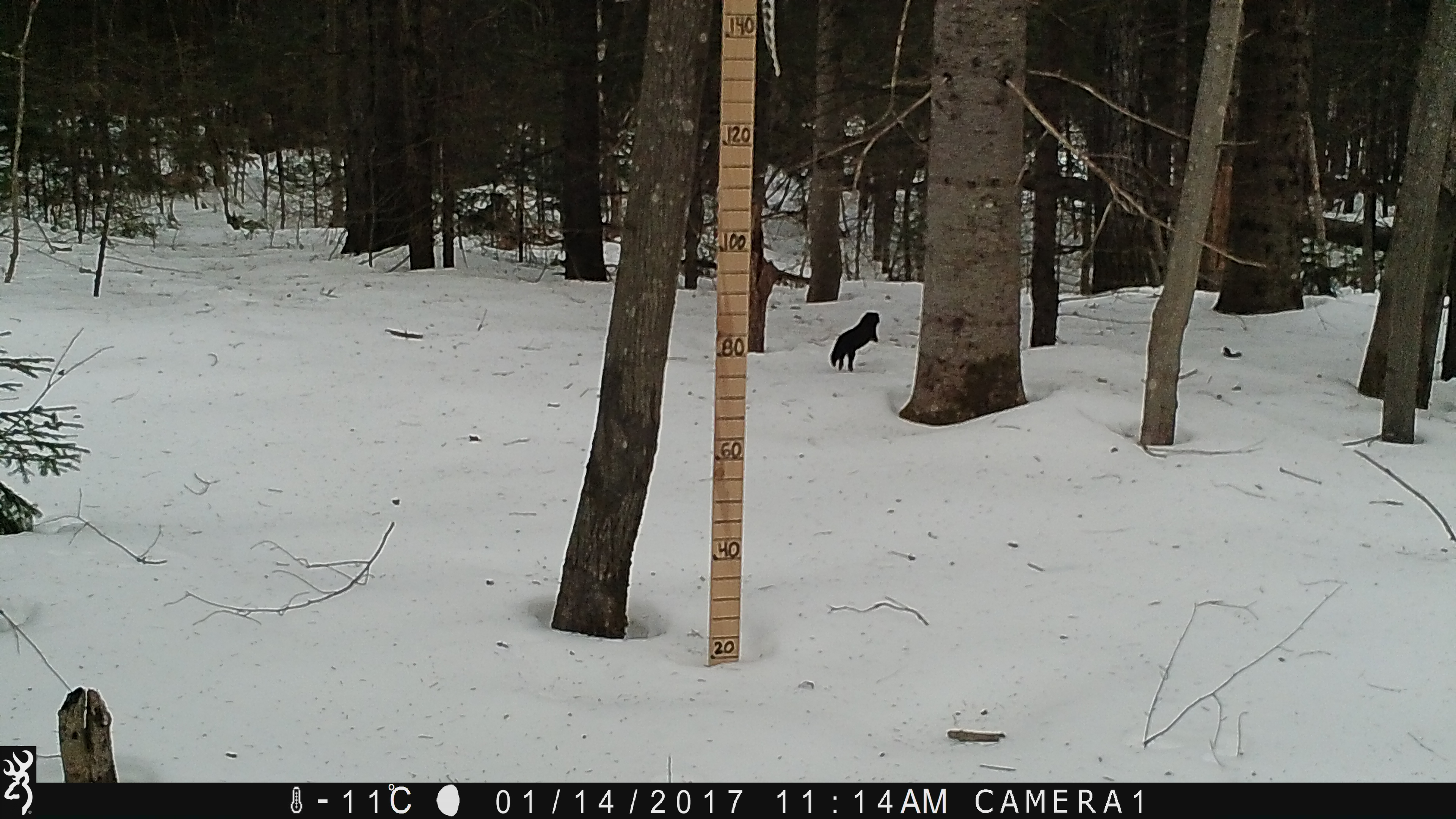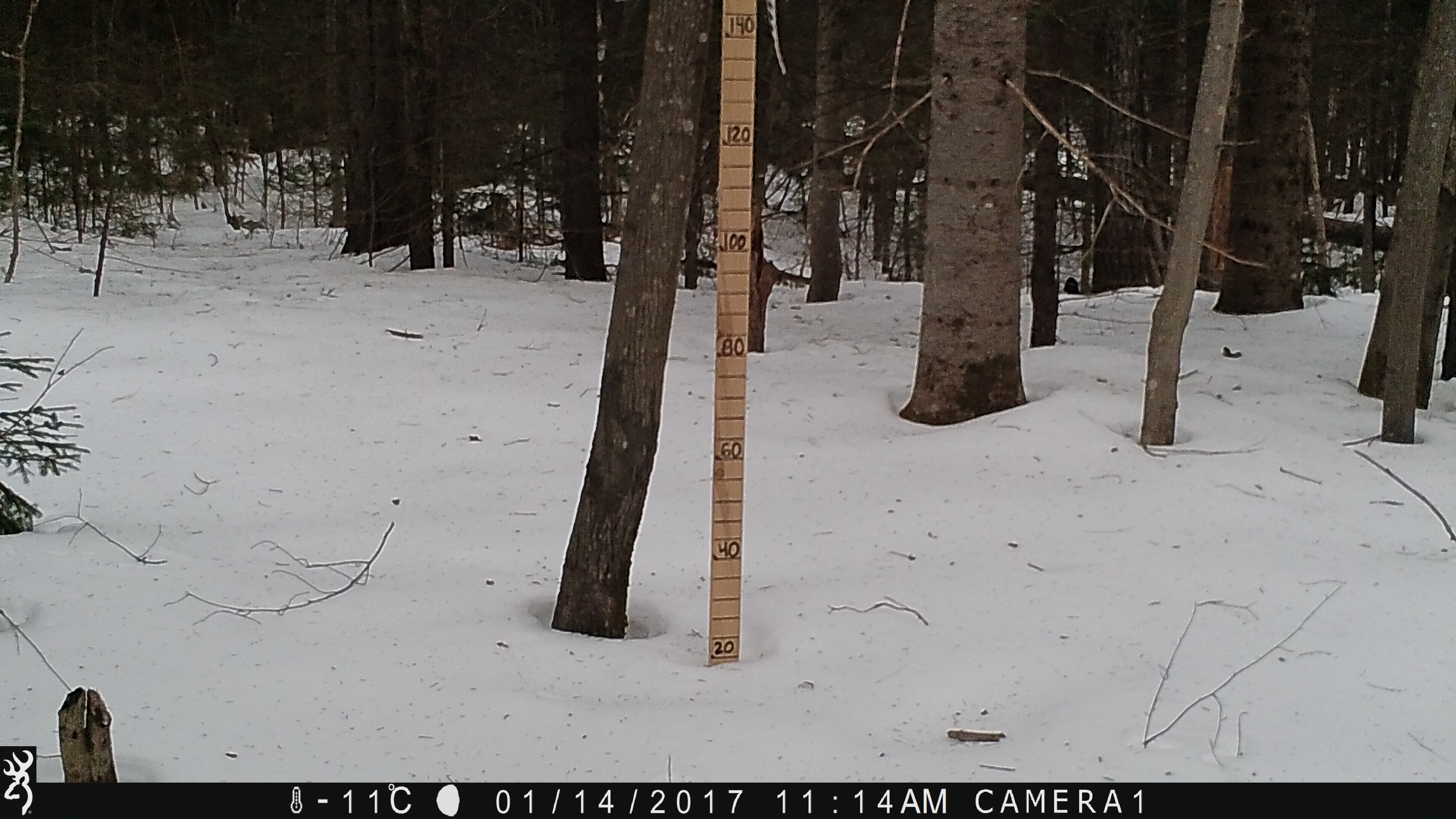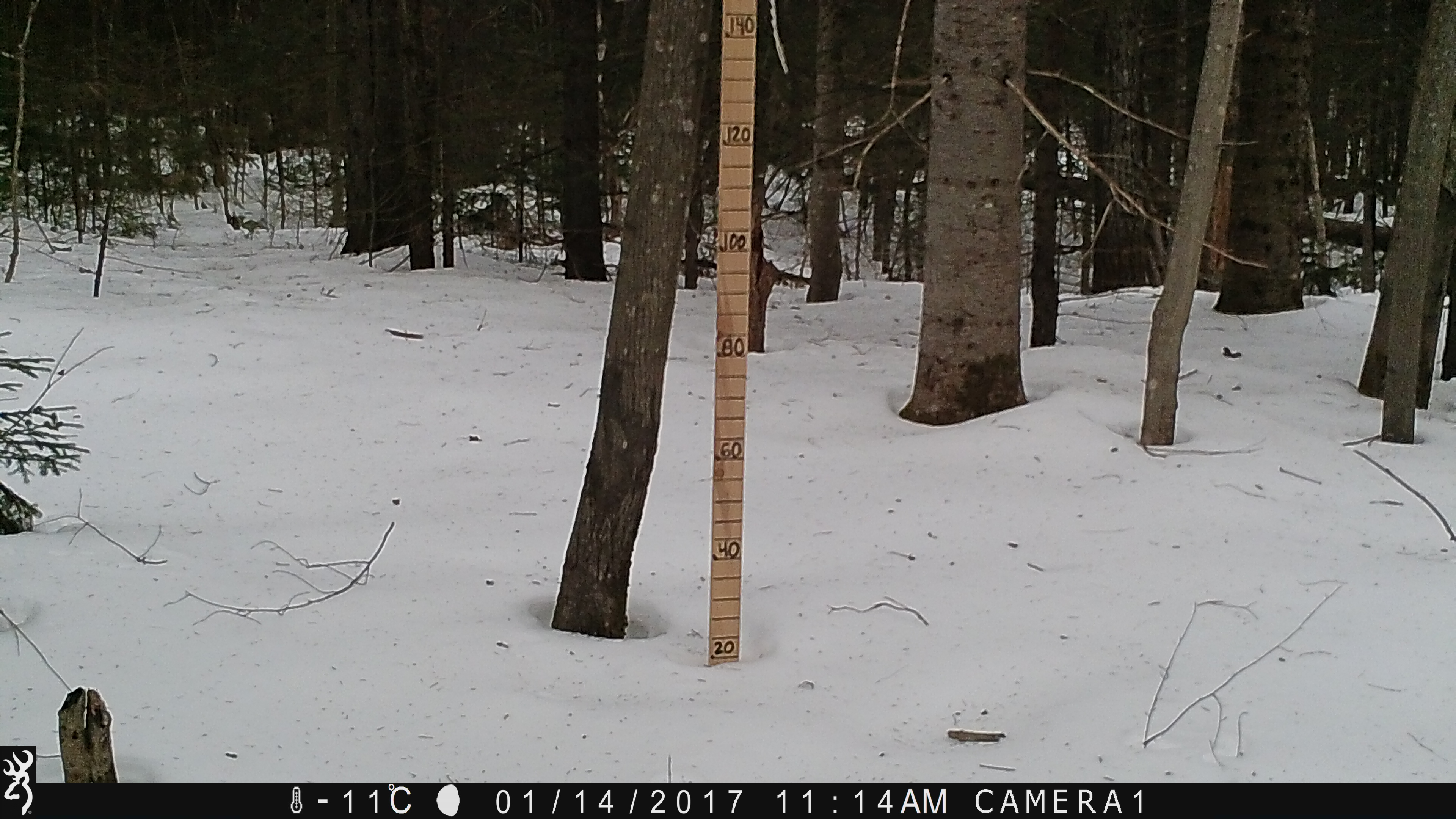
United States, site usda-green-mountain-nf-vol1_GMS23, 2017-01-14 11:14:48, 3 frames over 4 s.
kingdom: Animalia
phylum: Chordata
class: Mammalia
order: Carnivora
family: Mustelidae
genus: Neogale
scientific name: Neogale vison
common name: american mink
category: mink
Mink (american mink) (Neogale vison).